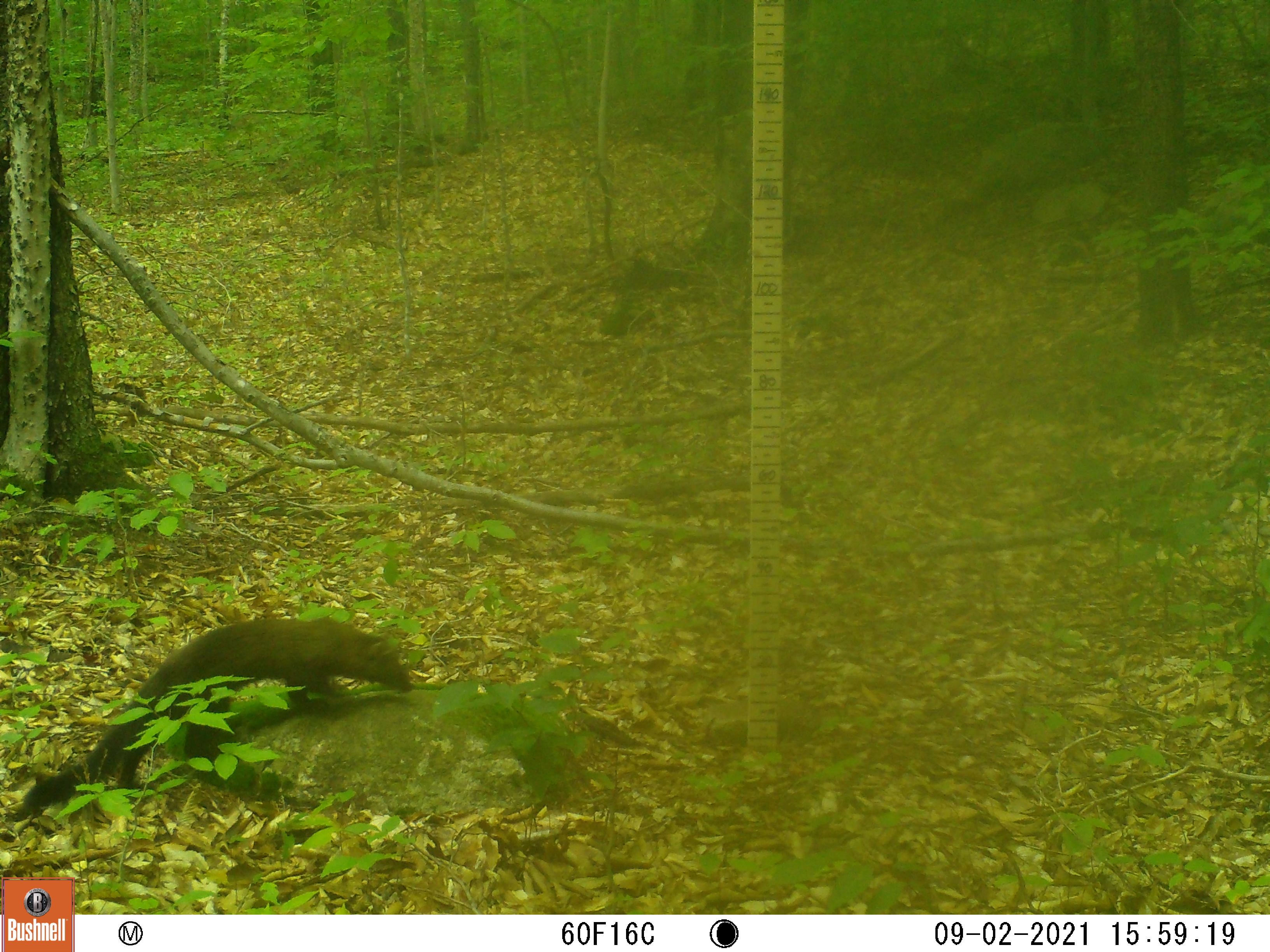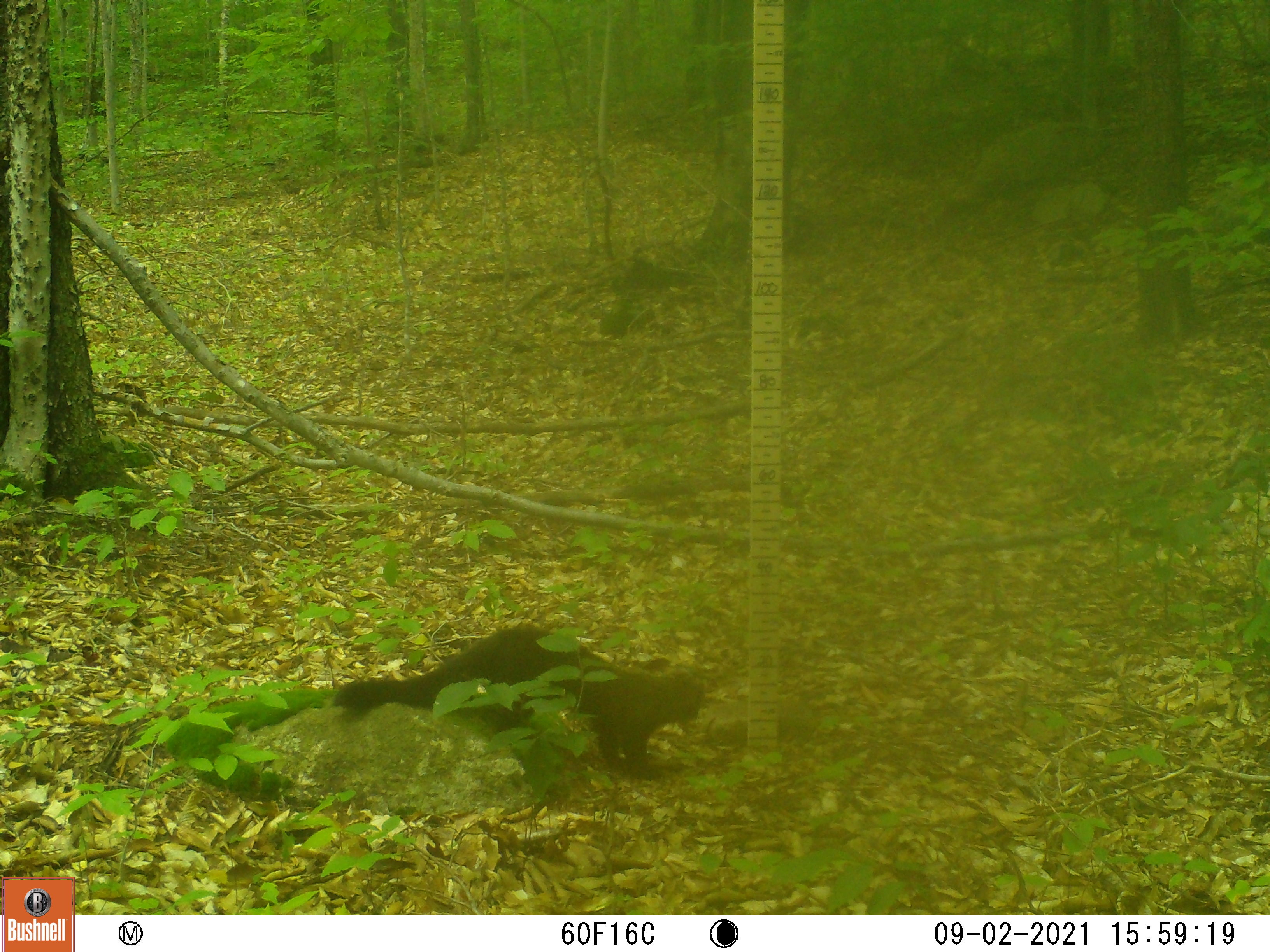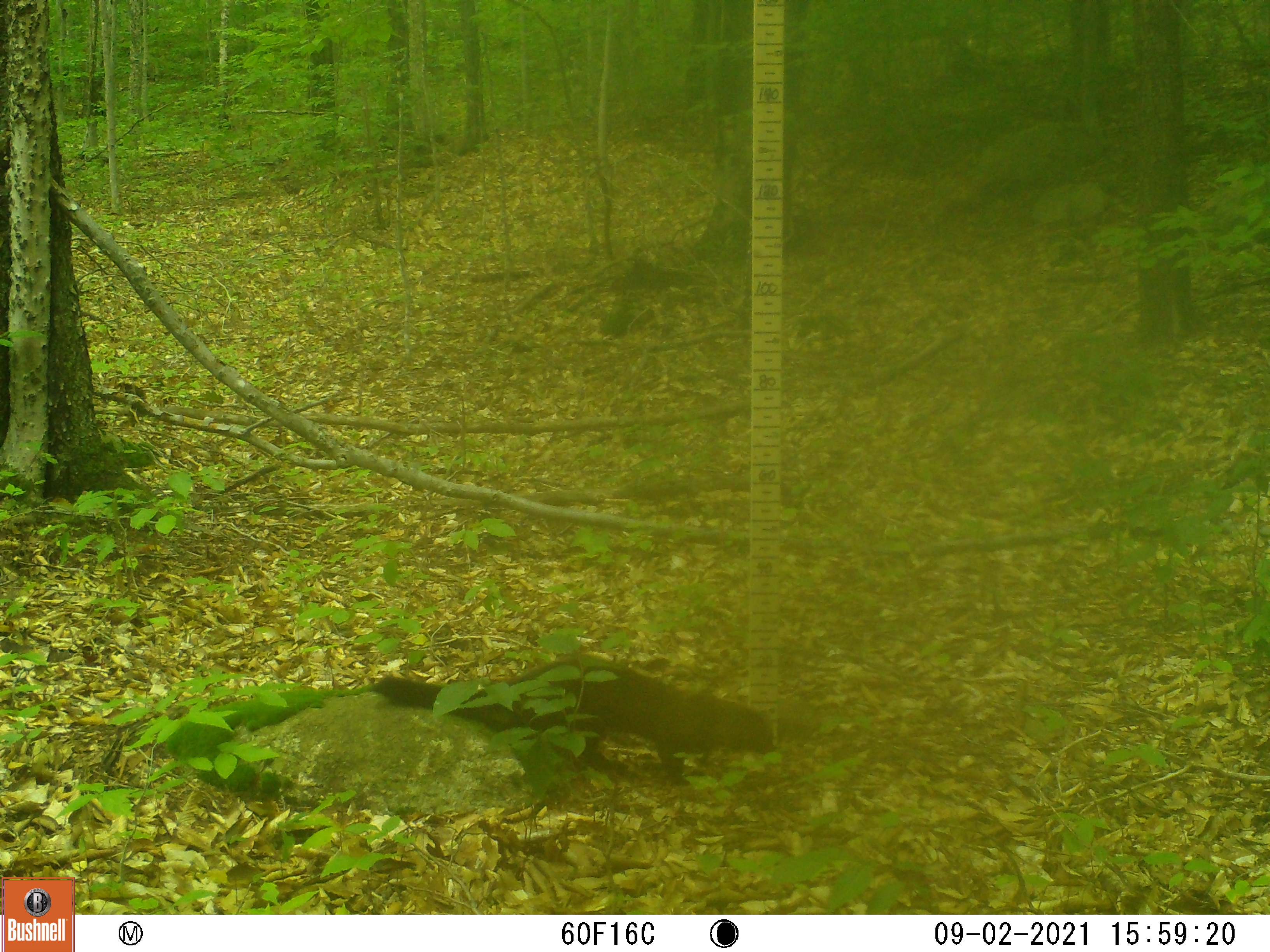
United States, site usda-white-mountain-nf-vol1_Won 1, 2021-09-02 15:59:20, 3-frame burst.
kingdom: Animalia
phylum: Chordata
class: Mammalia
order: Carnivora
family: Mustelidae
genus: Pekania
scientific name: Pekania pennanti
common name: fisher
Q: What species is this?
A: Fisher (Pekania pennanti).